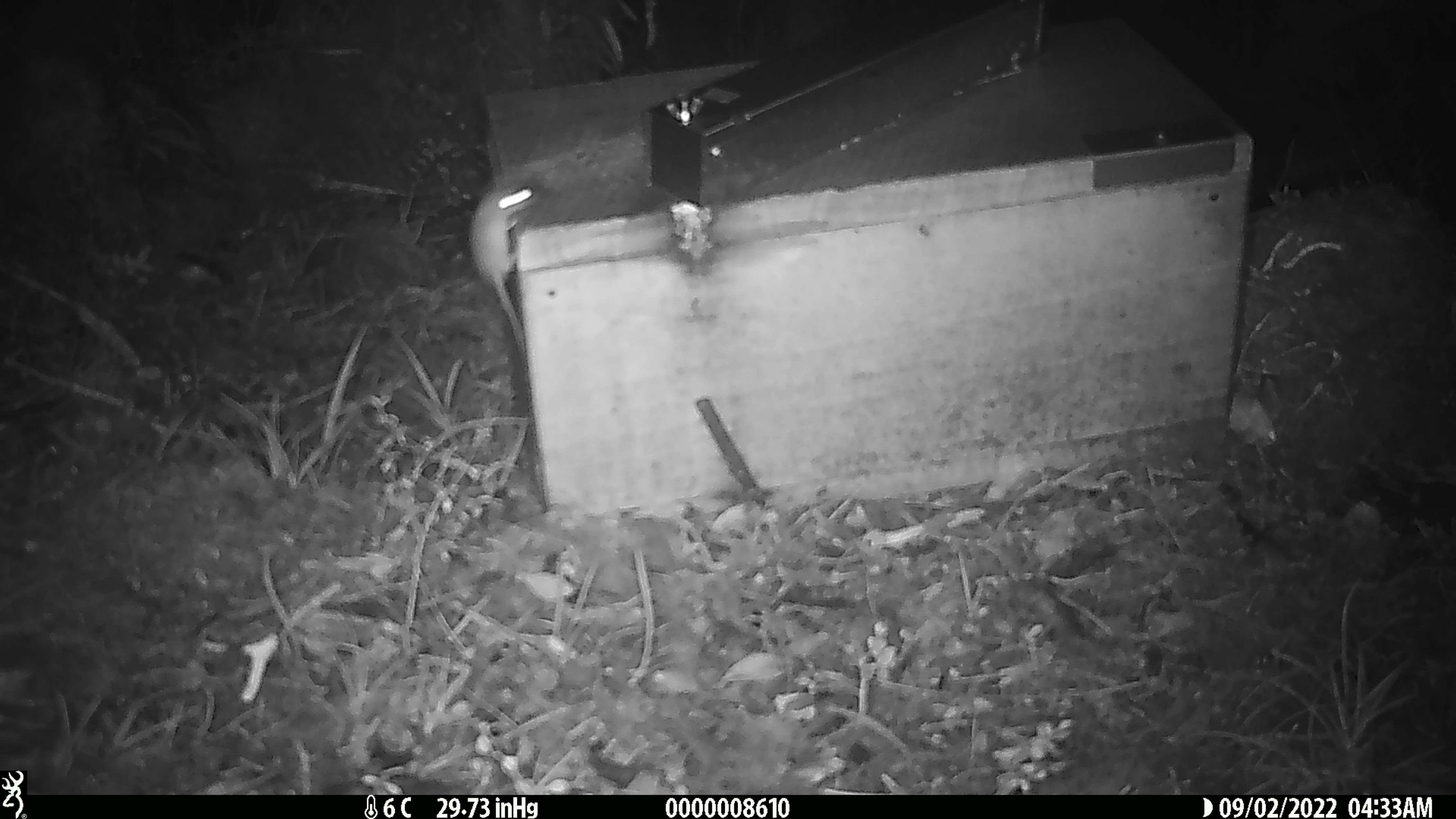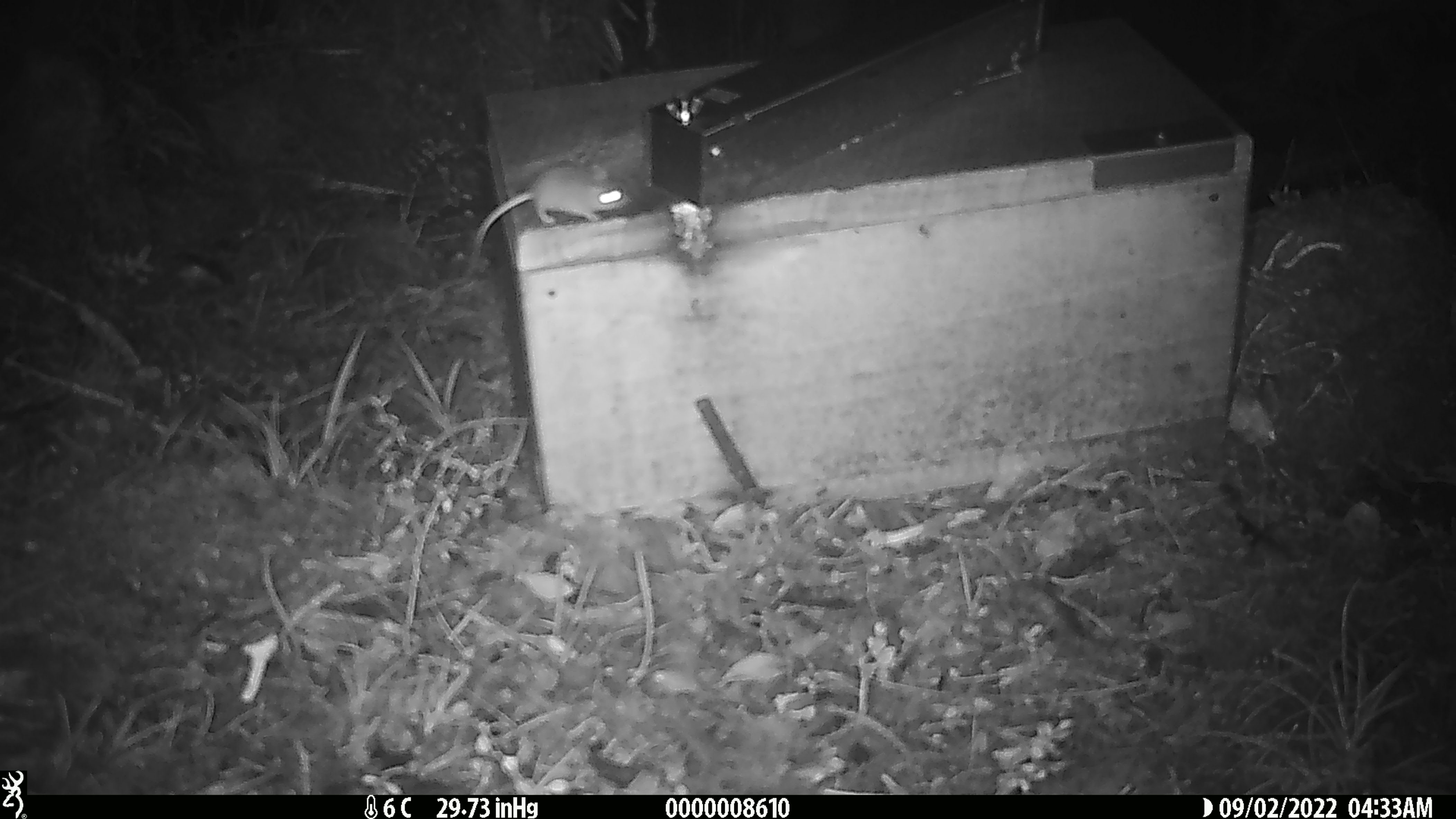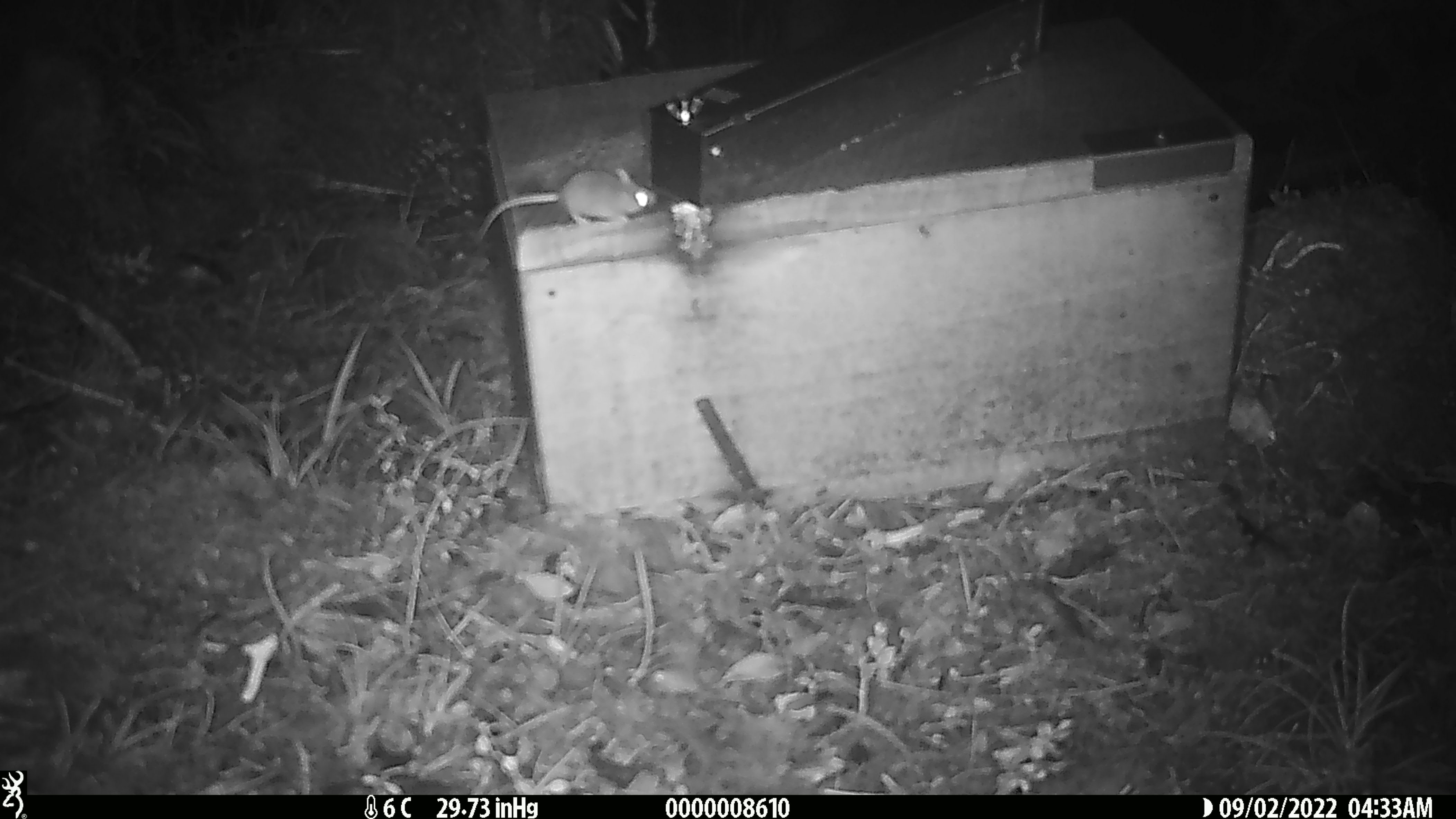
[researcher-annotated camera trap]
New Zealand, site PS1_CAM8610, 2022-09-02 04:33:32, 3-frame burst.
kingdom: Animalia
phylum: Chordata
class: Mammalia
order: Rodentia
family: Muridae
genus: Mus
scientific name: Mus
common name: mouse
Mouse (Mus).